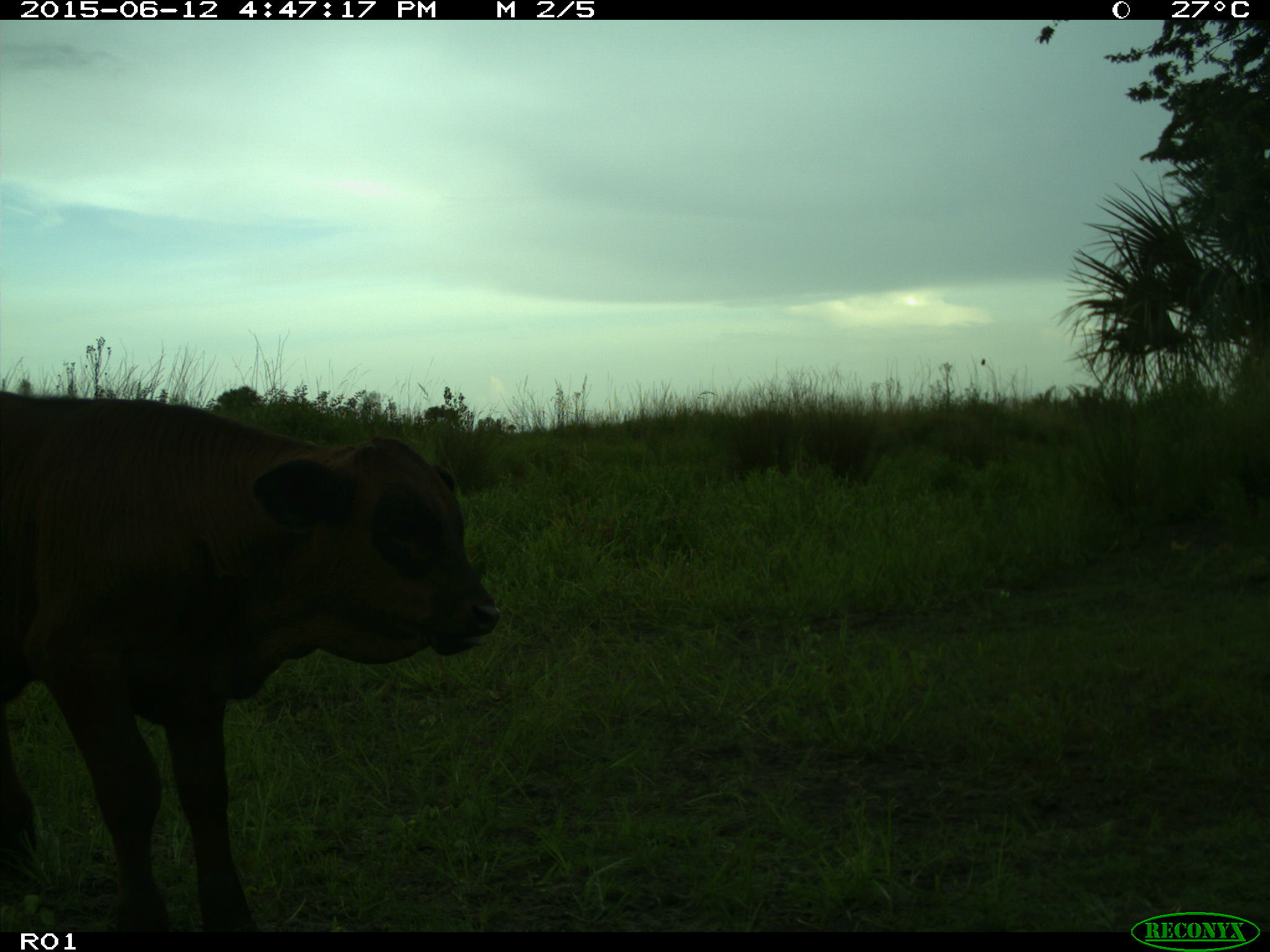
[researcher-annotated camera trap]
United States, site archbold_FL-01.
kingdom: Animalia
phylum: Chordata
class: Mammalia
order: Artiodactyla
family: Bovidae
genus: Bos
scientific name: Bos taurus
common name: domestic cow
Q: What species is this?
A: Bos taurus (domestic cow).